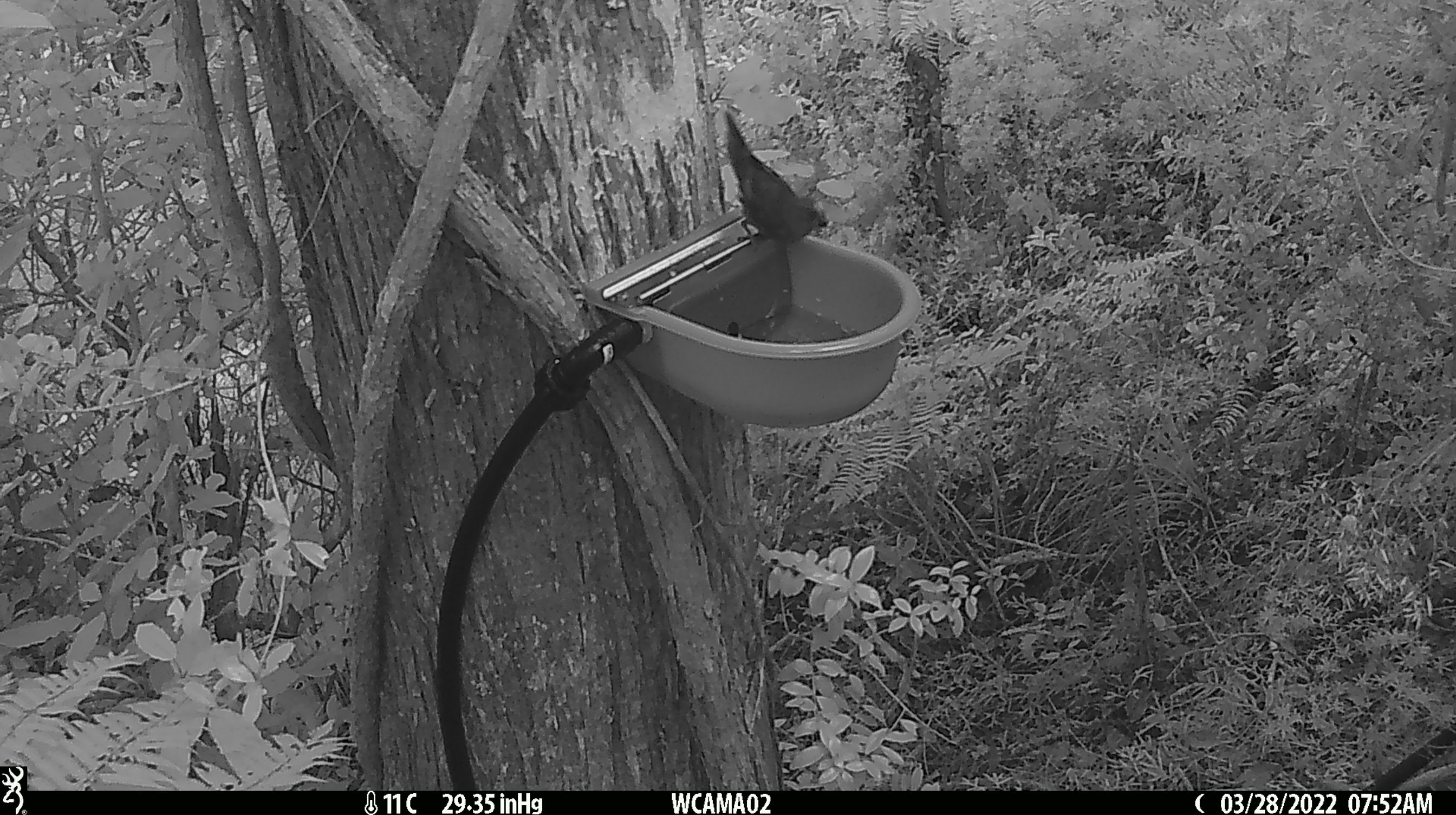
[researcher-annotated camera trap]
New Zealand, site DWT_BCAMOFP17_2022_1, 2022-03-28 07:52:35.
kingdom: Animalia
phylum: Chordata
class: Aves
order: Psittaciformes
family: Psittaculidae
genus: Cyanoramphus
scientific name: Cyanoramphus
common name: parakeet